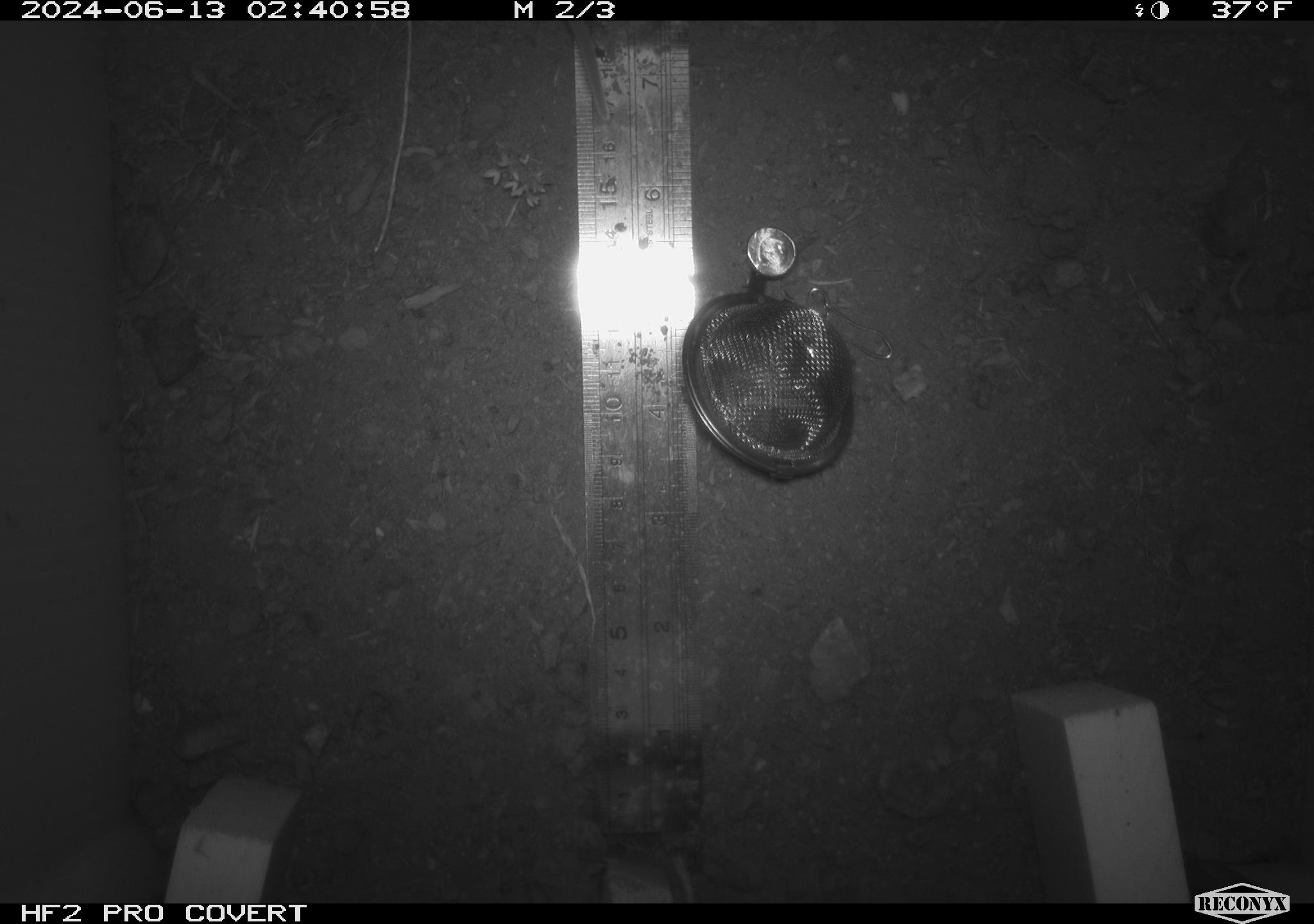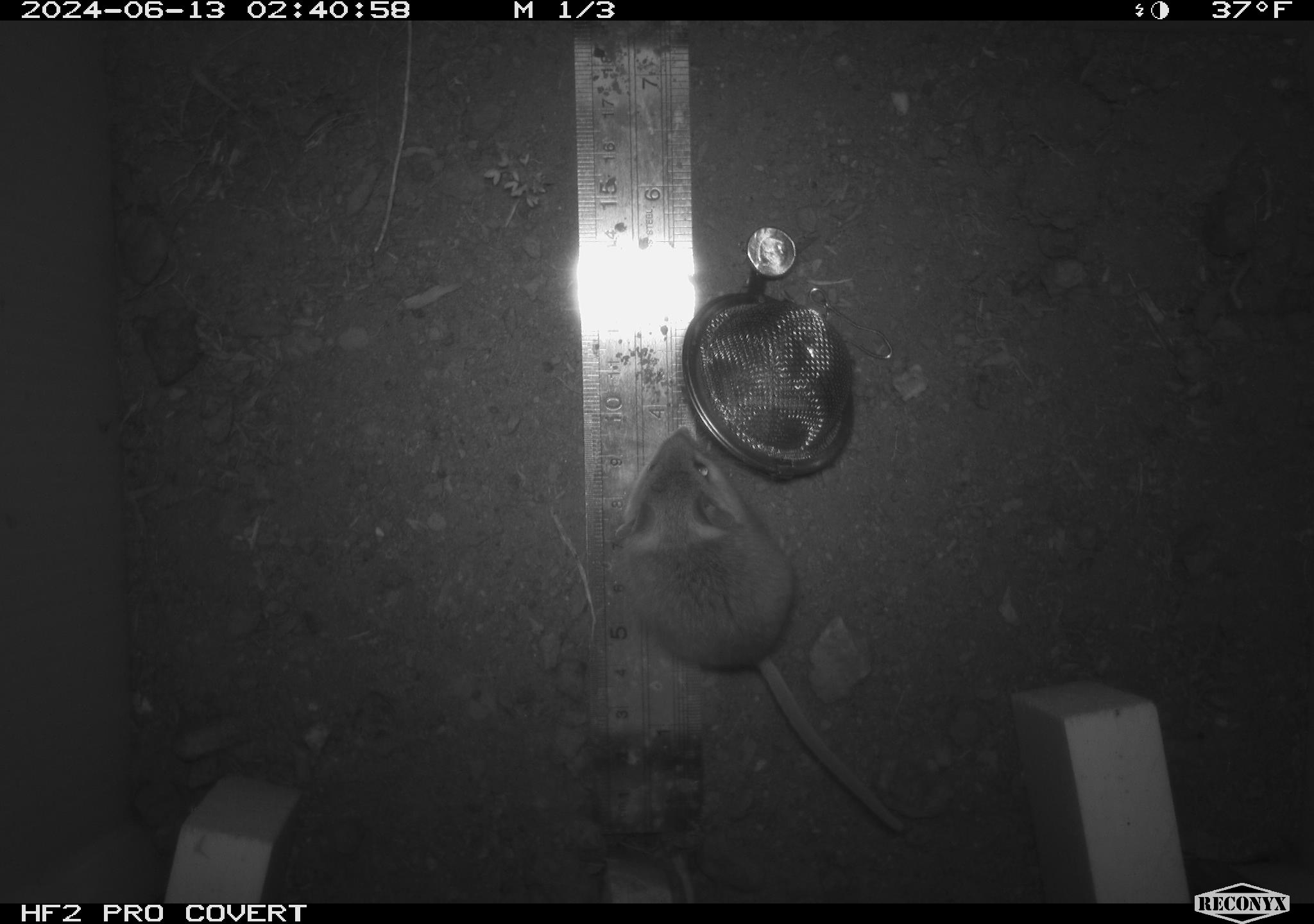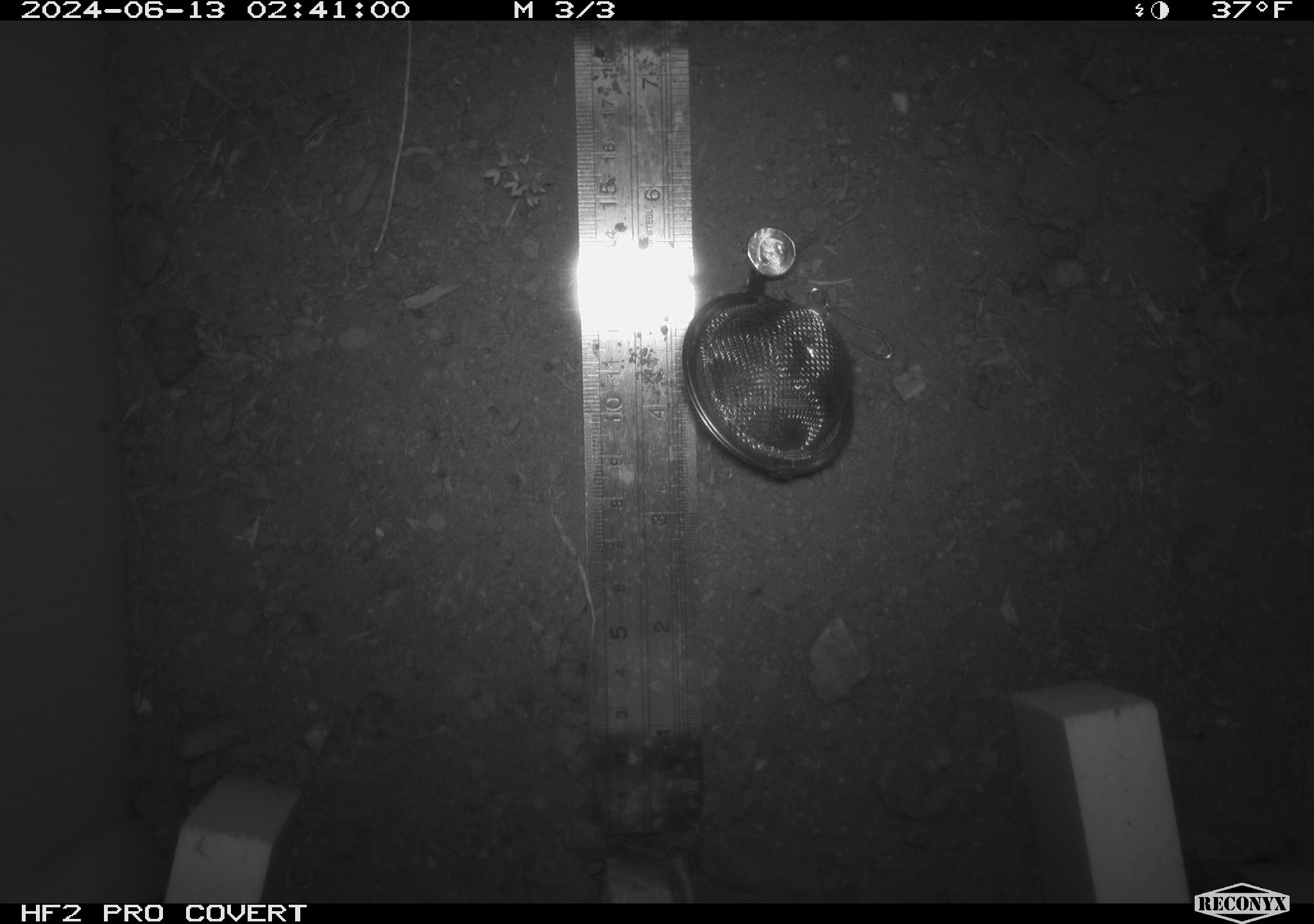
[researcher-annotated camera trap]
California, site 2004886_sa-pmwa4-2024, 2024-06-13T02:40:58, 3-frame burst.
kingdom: Animalia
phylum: Chordata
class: Mammalia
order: Rodentia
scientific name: Rodentia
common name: mouse species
Mouse species (Rodentia).